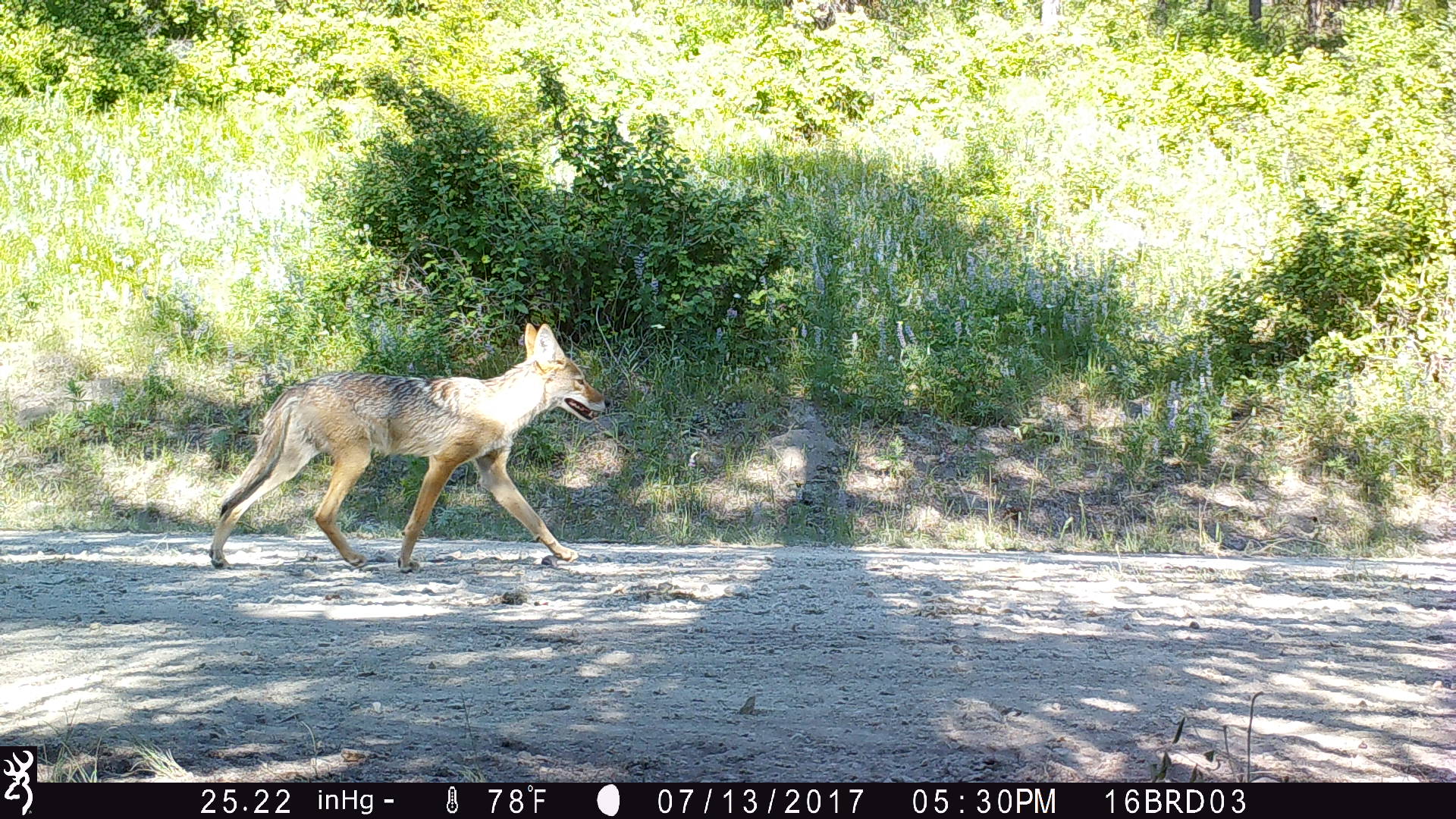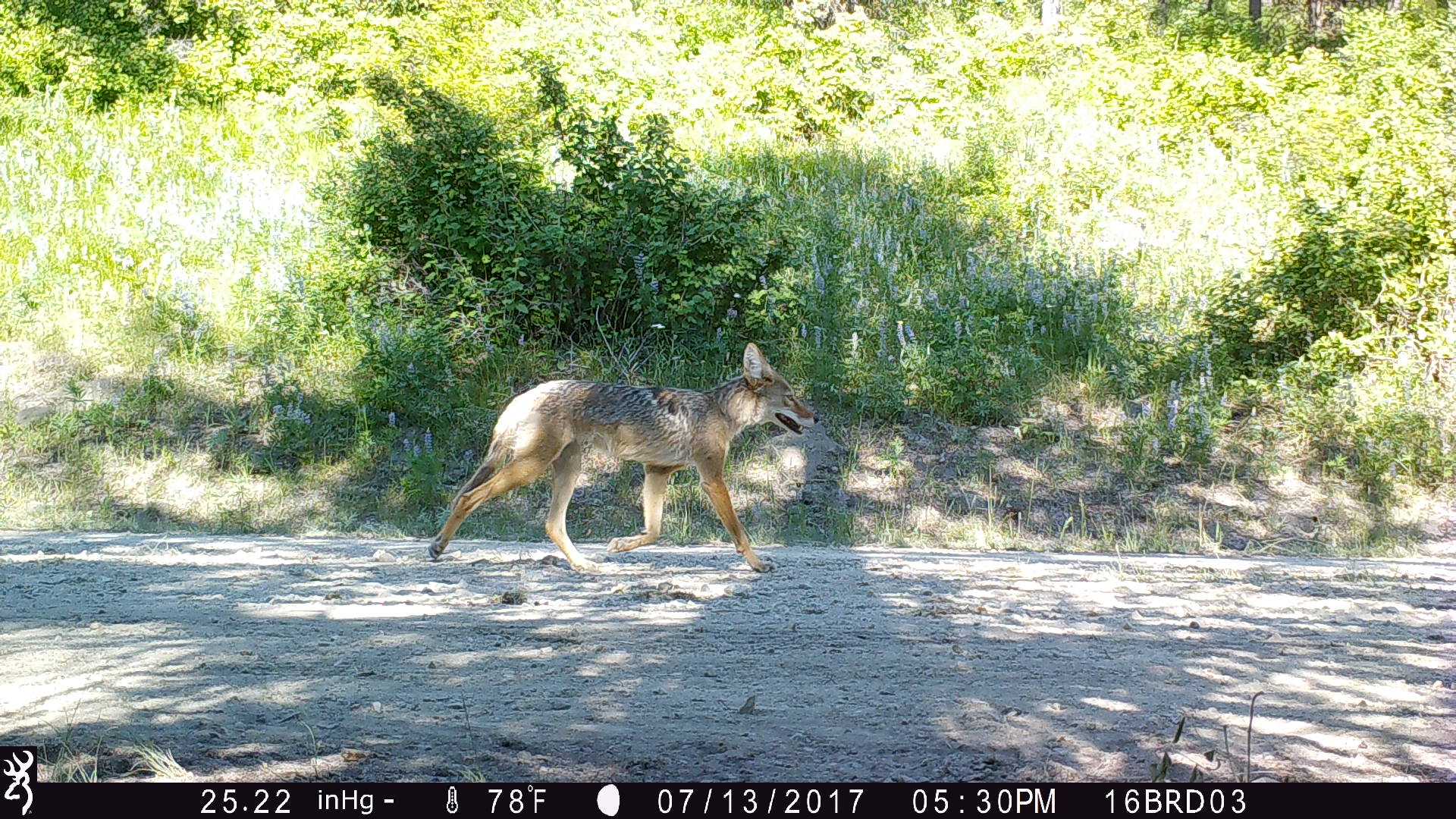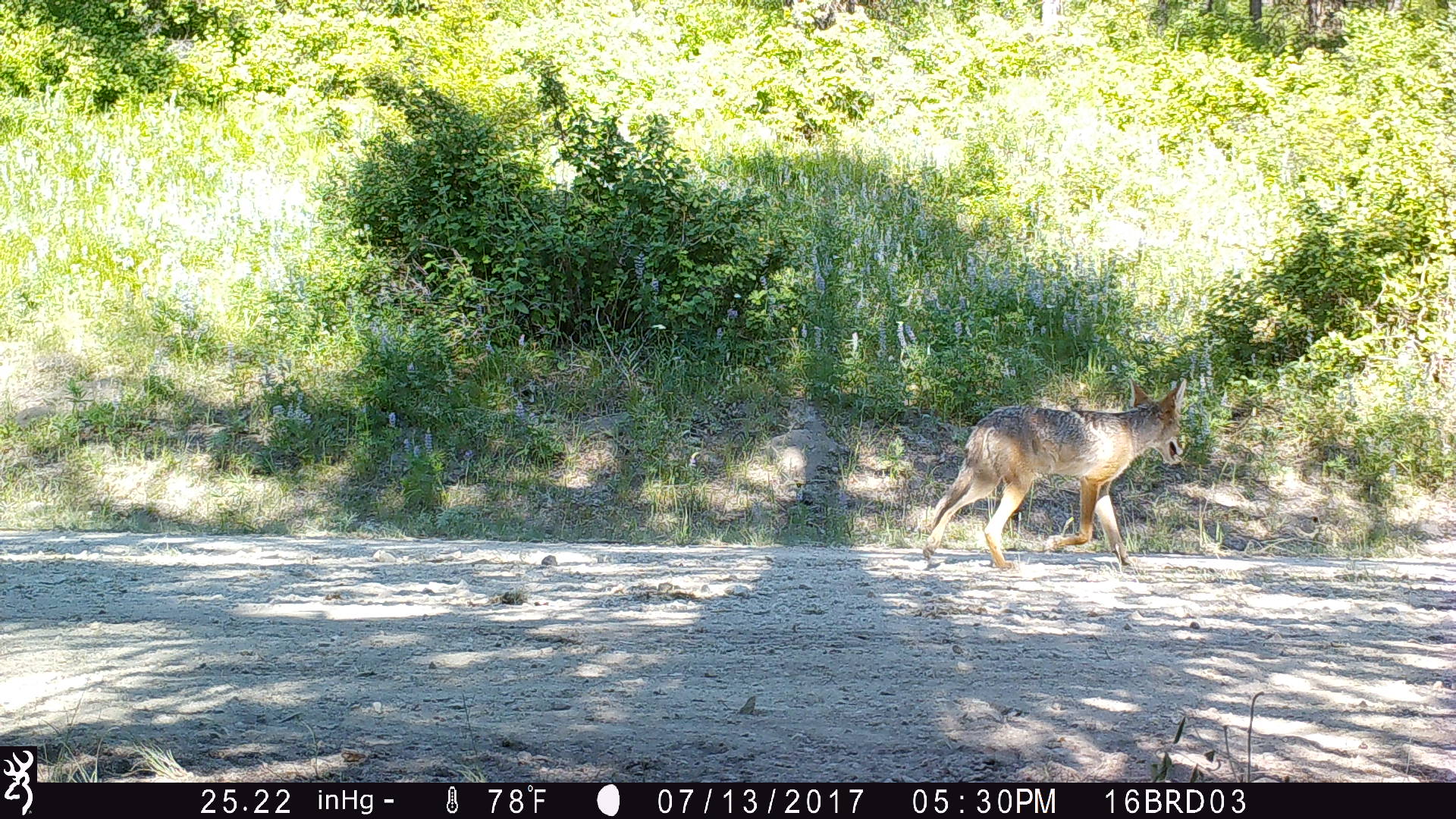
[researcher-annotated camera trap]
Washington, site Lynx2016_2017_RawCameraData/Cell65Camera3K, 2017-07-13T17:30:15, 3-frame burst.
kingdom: Animalia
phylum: Chordata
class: Mammalia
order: Carnivora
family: Canidae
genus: Canis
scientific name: Canis latrans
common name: coyote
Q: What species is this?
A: Canis latrans (coyote).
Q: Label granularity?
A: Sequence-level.